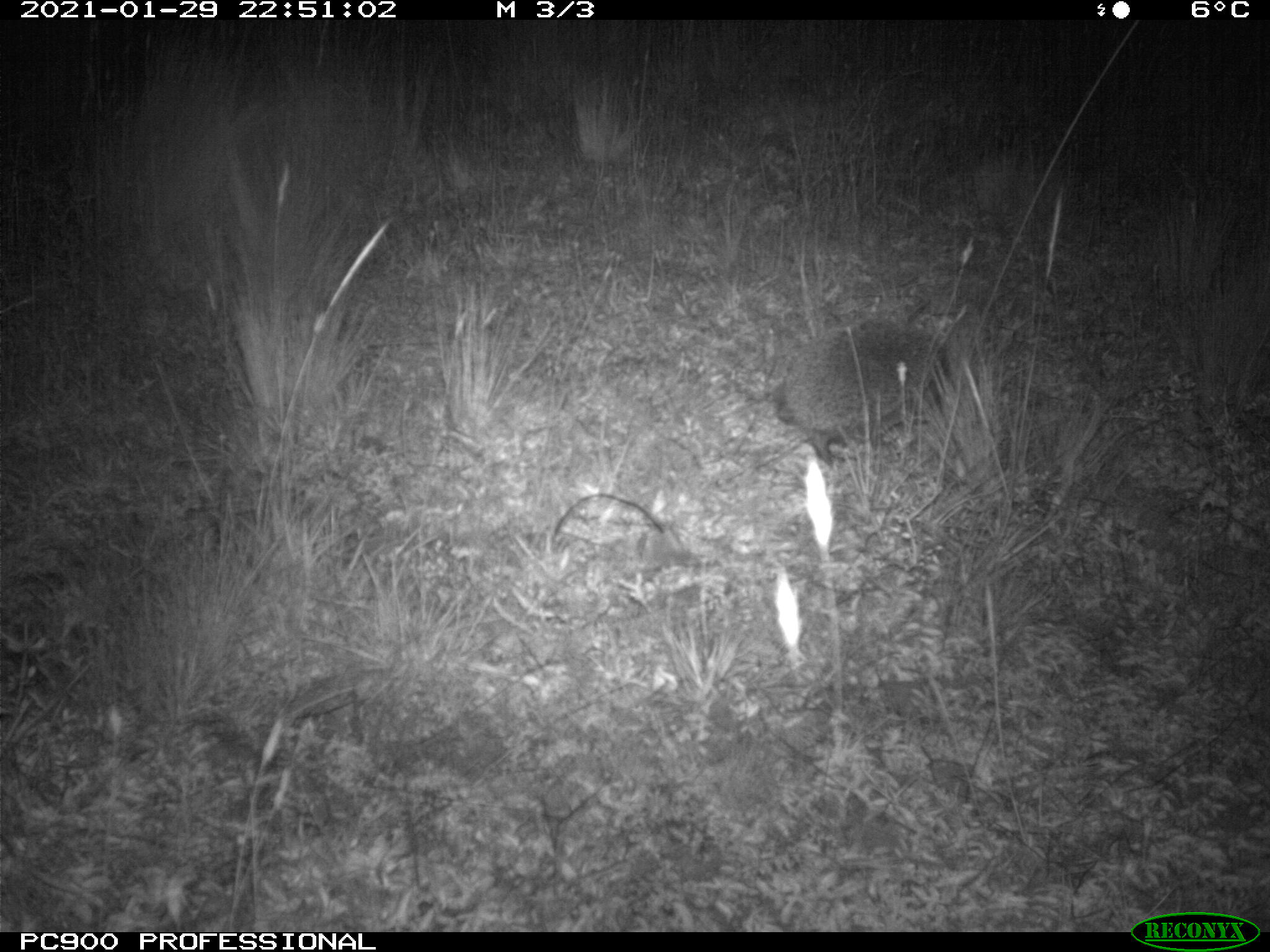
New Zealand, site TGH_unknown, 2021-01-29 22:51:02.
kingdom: Animalia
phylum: Chordata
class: Mammalia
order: Eulipotyphla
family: Erinaceidae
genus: Erinaceus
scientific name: Erinaceus europaeus europaeus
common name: european hedgehog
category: hedgehog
Hedgehog (european hedgehog) (Erinaceus europaeus europaeus).